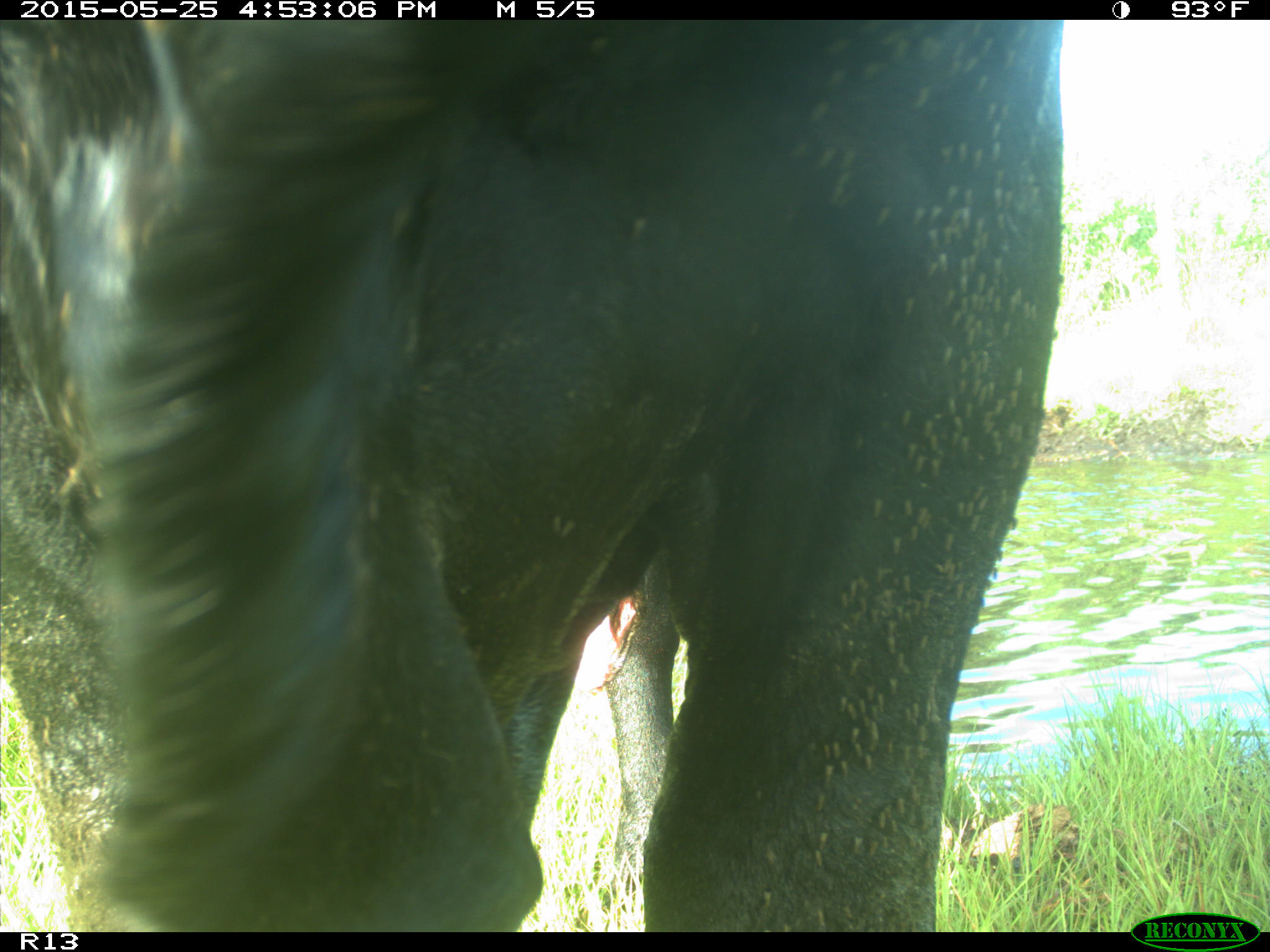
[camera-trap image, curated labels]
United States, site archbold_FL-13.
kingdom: Animalia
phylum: Chordata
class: Mammalia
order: Artiodactyla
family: Bovidae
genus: Bos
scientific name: Bos taurus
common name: domestic cow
Bos taurus (domestic cow).